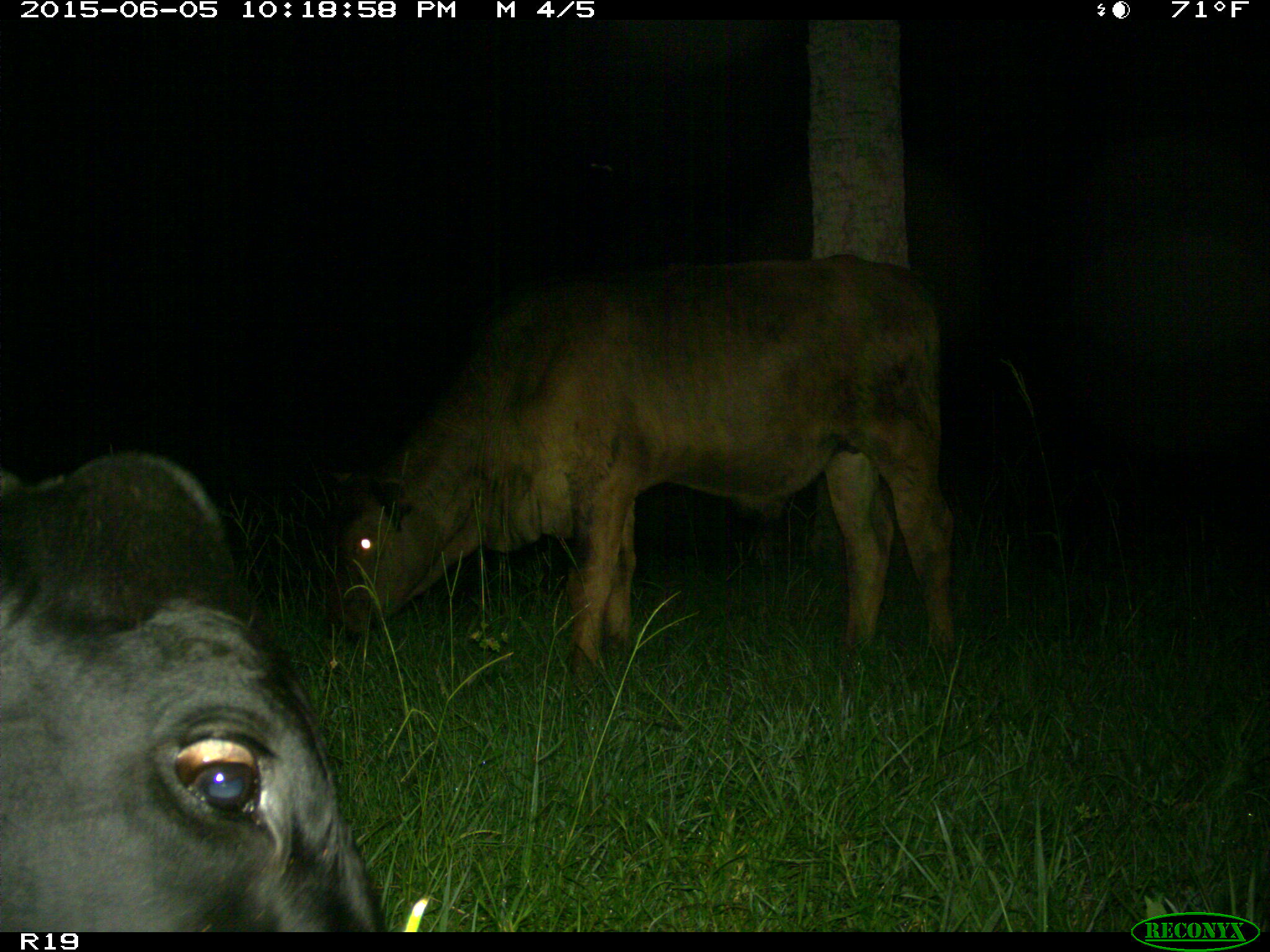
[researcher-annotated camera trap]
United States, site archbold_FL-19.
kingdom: Animalia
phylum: Chordata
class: Mammalia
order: Artiodactyla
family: Bovidae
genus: Bos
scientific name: Bos taurus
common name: domestic cow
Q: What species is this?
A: Bos taurus (domestic cow).